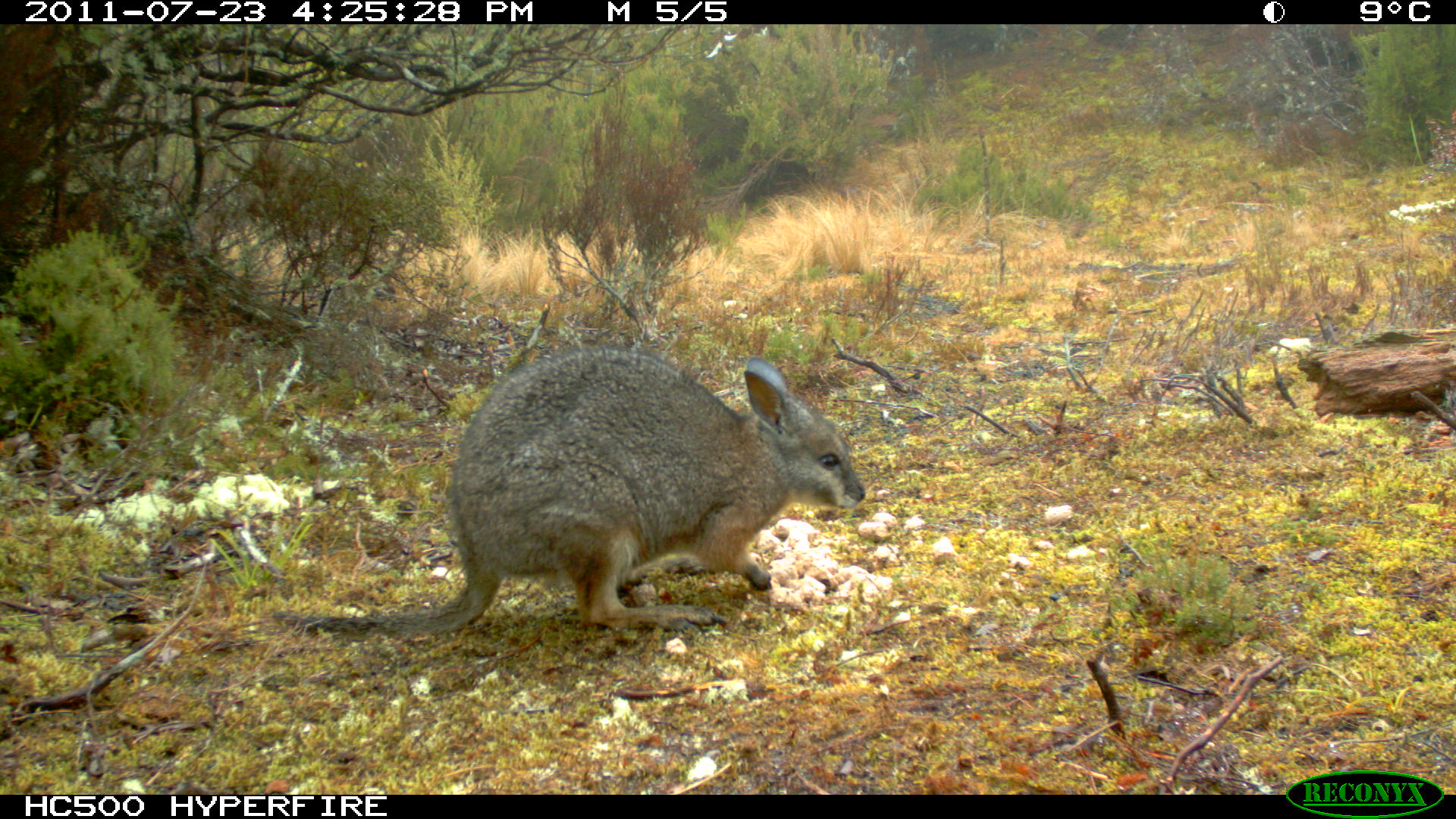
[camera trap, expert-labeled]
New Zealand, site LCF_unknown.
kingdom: Animalia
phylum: Chordata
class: Mammalia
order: Diprotodontia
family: Macropodidae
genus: Notamacropus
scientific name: Notamacropus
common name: wallaby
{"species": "wallaby (Notamacropus)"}